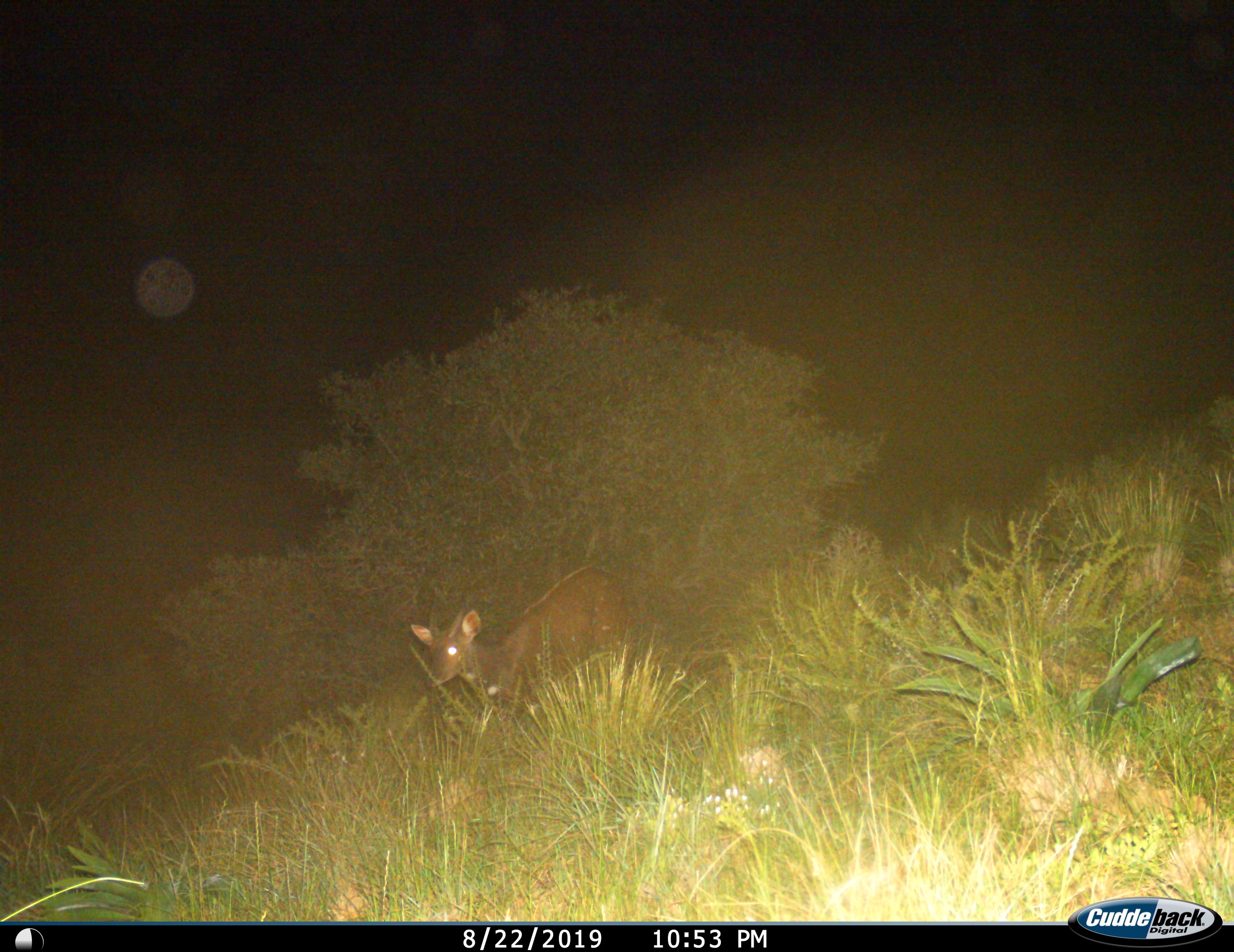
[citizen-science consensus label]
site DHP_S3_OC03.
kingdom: Animalia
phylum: Chordata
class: Mammalia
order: Artiodactyla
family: Bovidae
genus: Tragelaphus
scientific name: Tragelaphus scriptus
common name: bushbuck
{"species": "bushbuck (Tragelaphus scriptus)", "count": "1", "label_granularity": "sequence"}